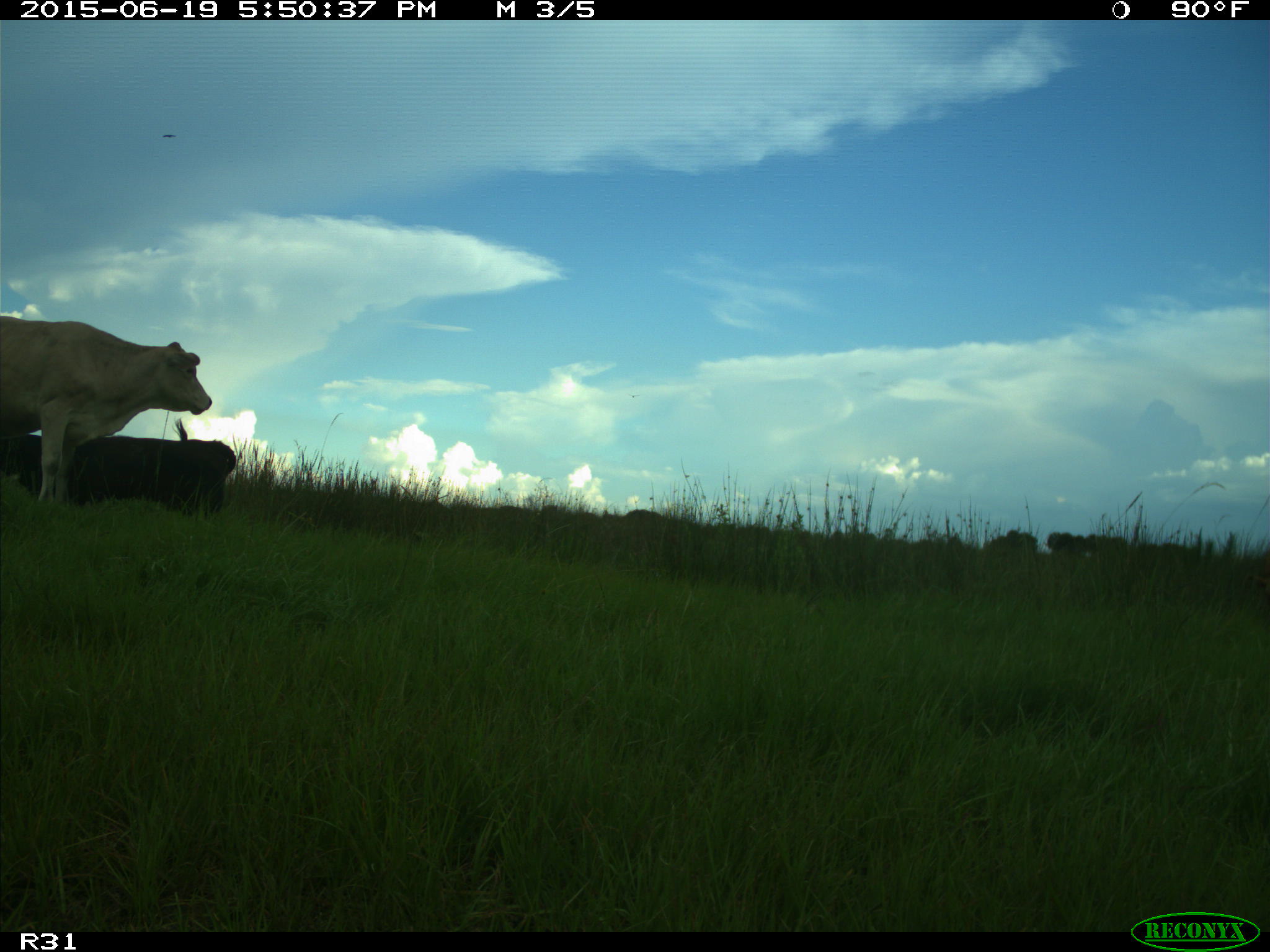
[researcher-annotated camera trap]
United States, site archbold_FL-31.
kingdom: Animalia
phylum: Chordata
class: Mammalia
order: Artiodactyla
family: Bovidae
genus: Bos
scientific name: Bos taurus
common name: domestic cow